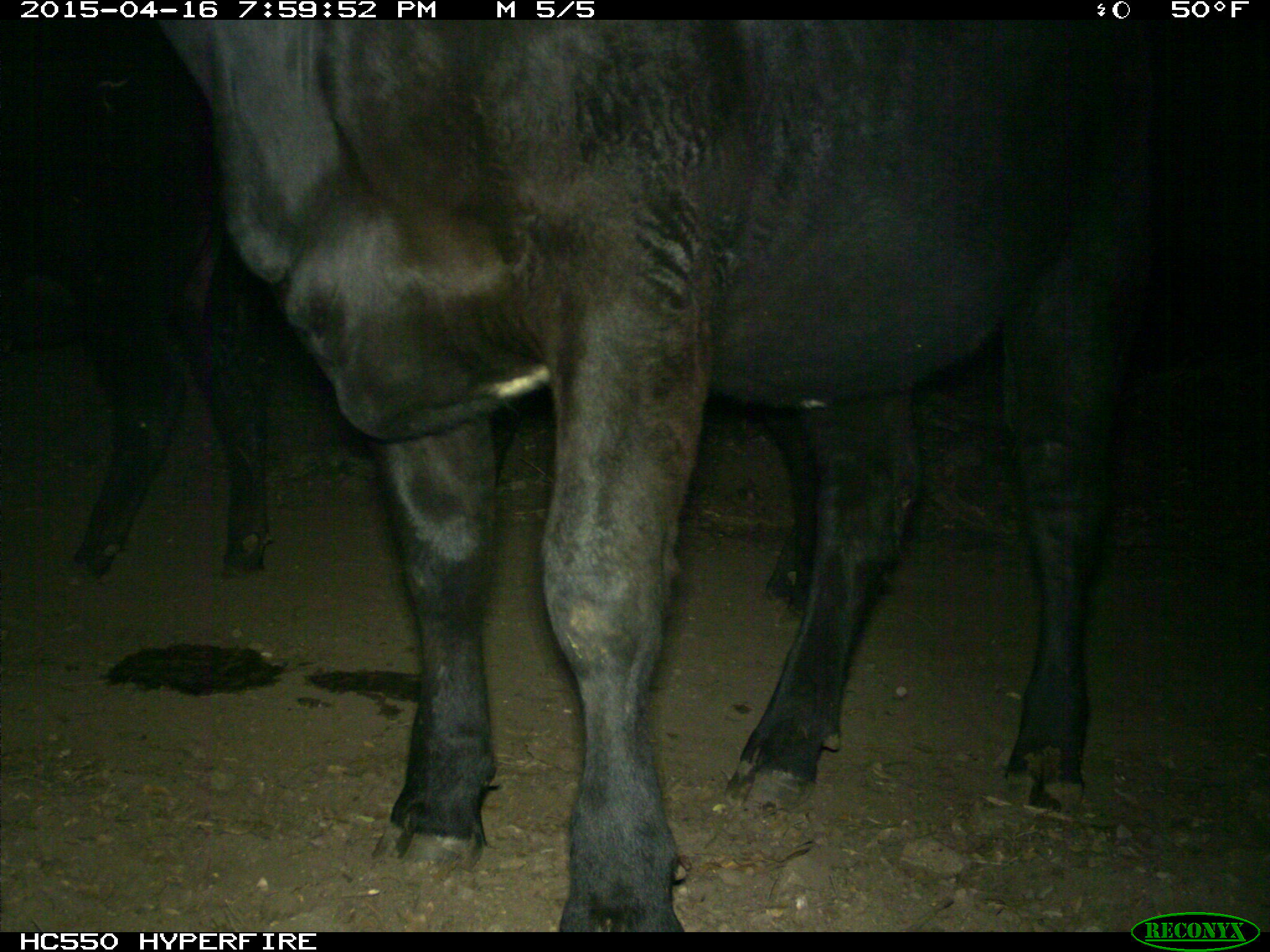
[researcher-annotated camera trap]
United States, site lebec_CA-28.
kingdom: Animalia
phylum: Chordata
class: Mammalia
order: Artiodactyla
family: Bovidae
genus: Bos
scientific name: Bos taurus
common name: domestic cow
Bos taurus (domestic cow).